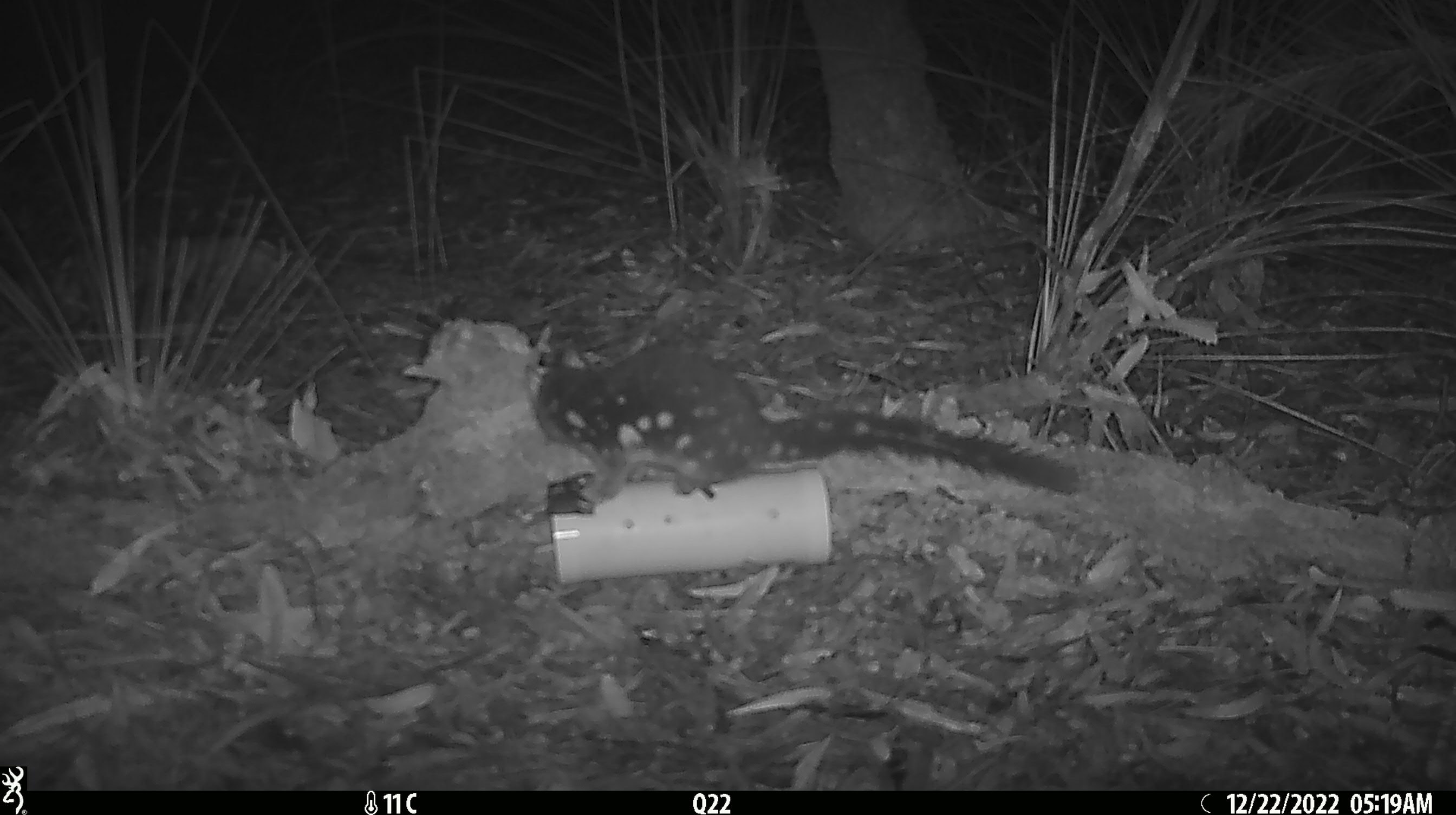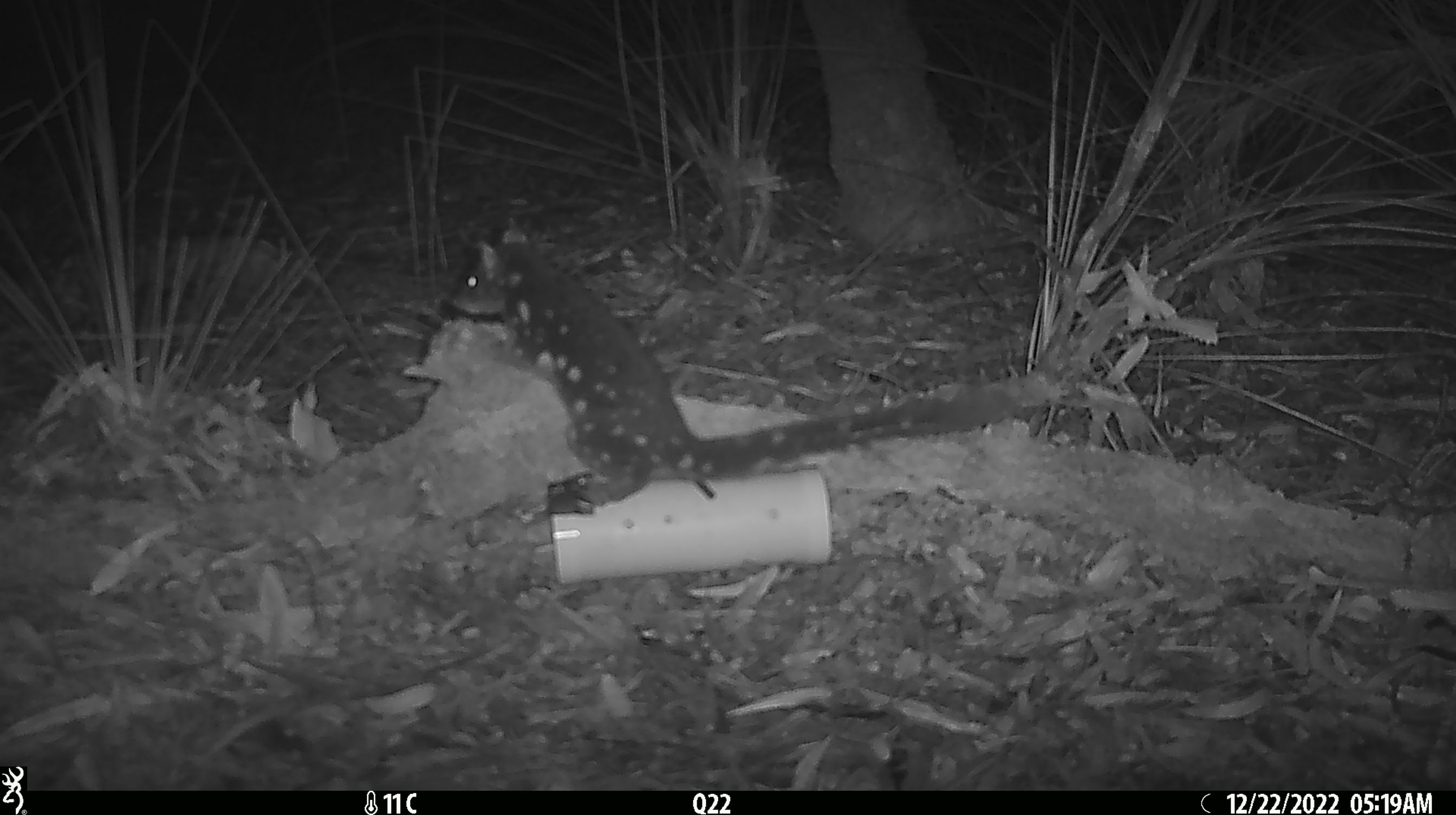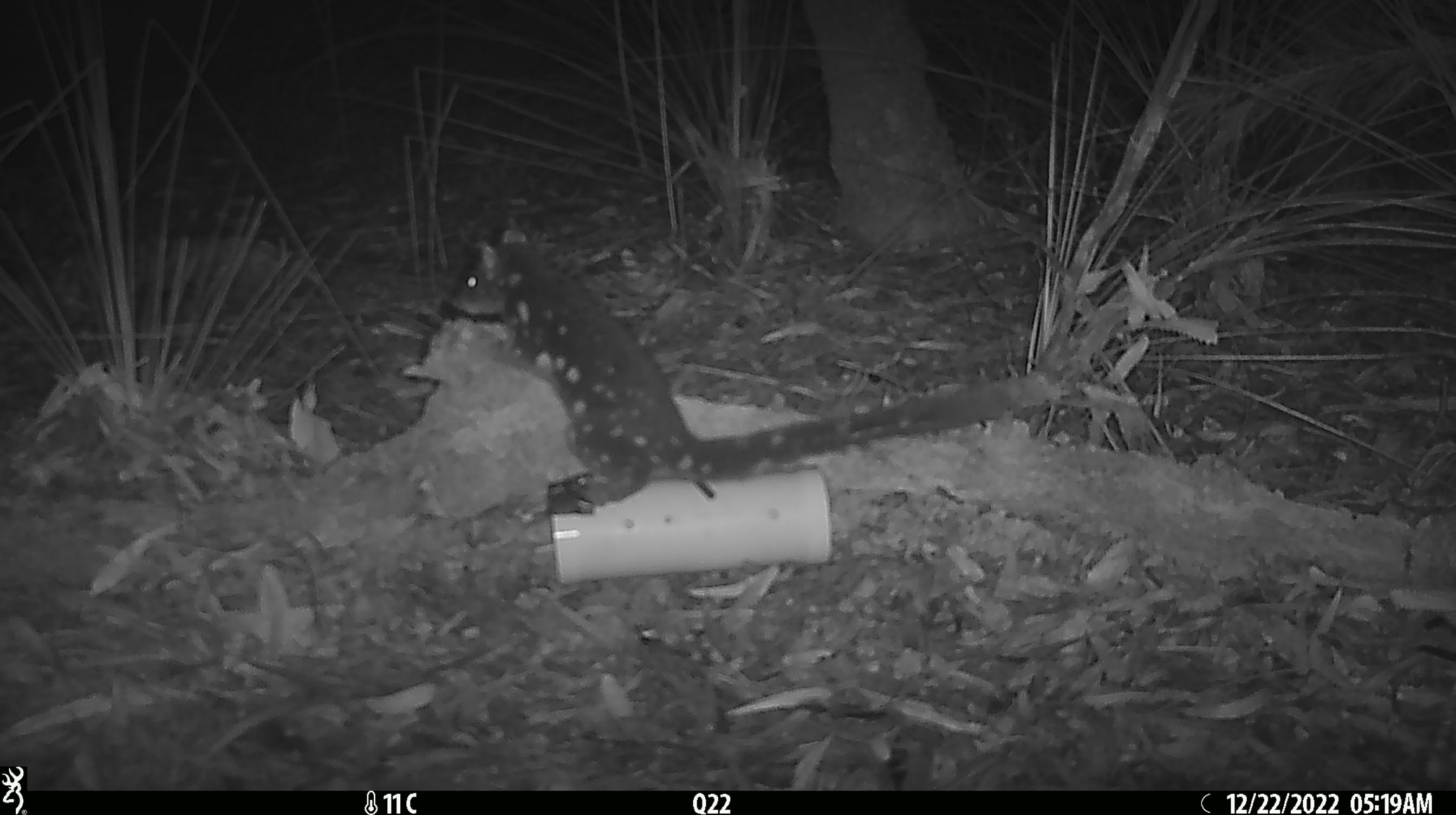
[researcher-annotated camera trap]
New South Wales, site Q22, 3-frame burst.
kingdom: Animalia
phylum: Chordata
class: Mammalia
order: Dasyuromorphia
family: Dasyuridae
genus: Dasyurus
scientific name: Dasyurus maculatus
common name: spotted-tailed quoll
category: quoll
Quoll (spotted-tailed quoll) (Dasyurus maculatus).